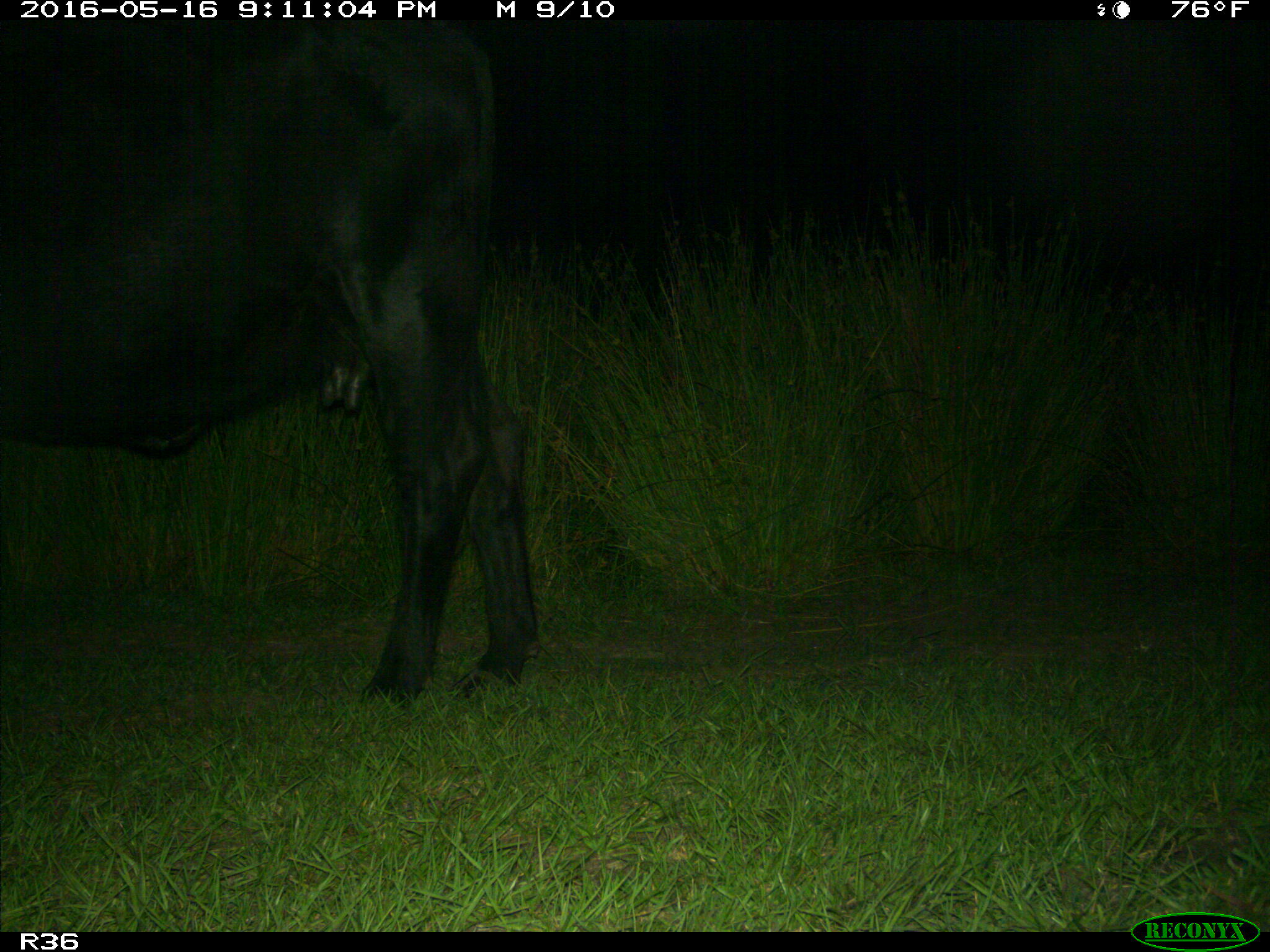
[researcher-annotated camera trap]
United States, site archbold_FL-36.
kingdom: Animalia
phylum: Chordata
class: Mammalia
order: Artiodactyla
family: Bovidae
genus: Bos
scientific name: Bos taurus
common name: domestic cow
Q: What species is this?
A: Bos taurus (domestic cow).